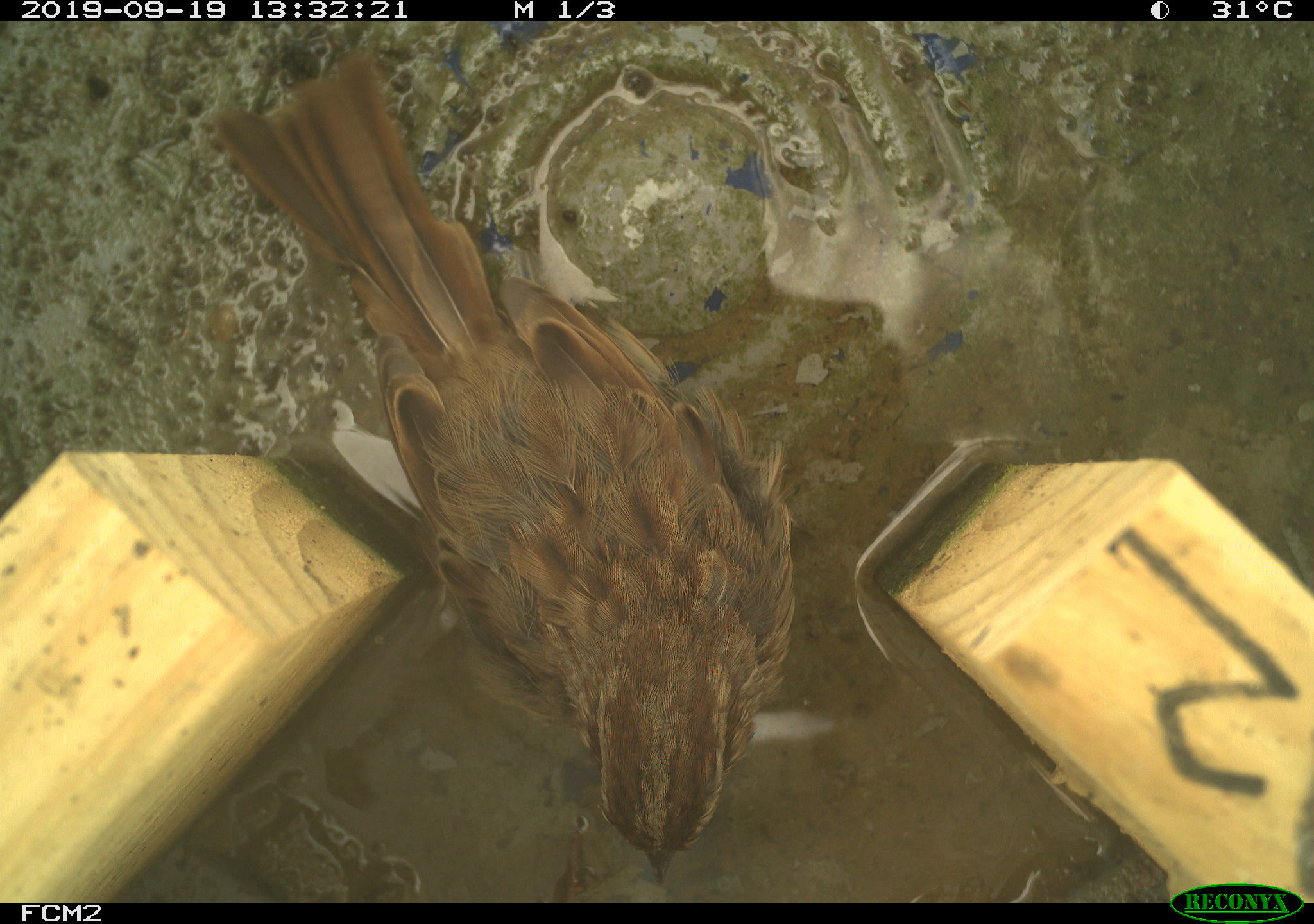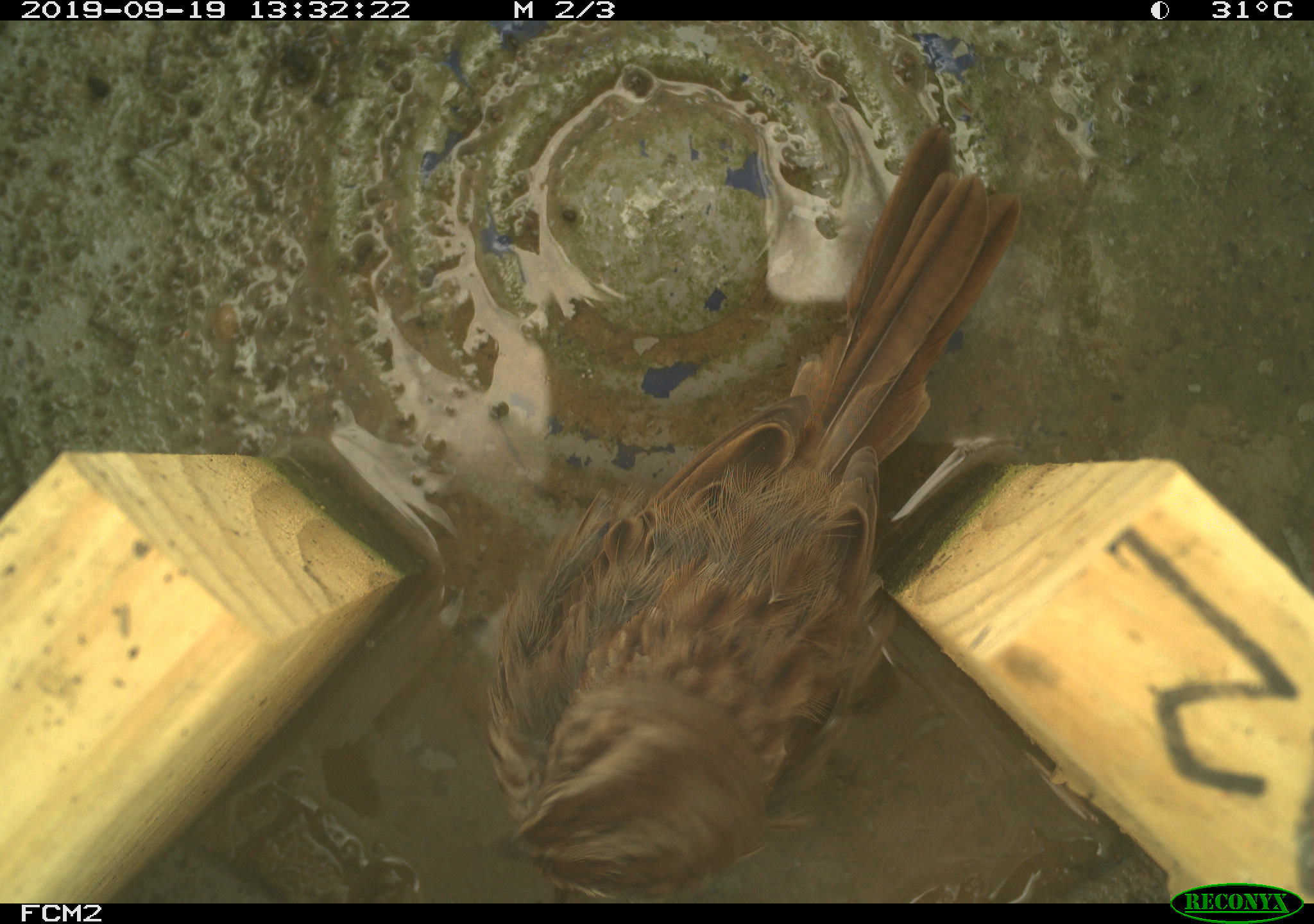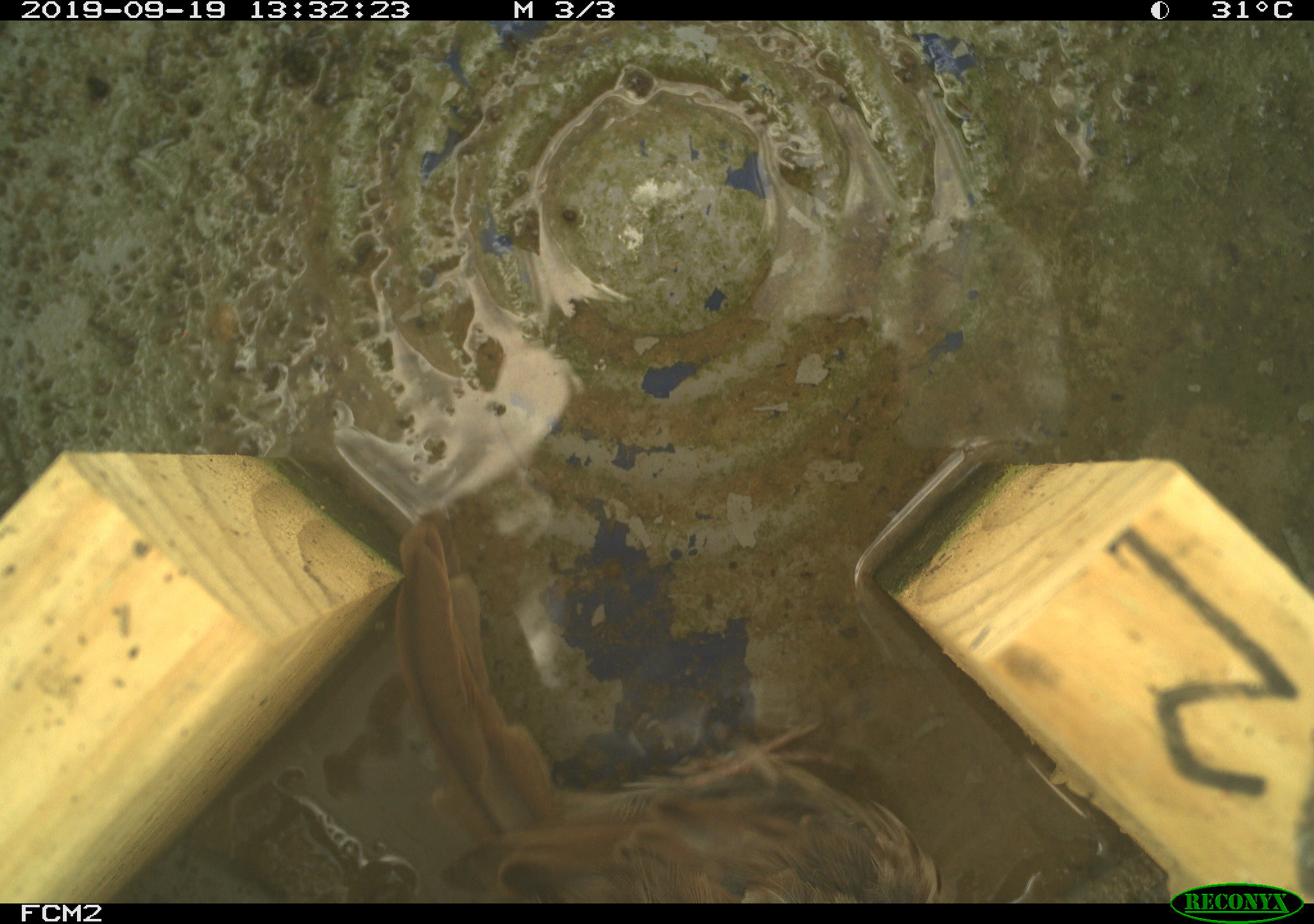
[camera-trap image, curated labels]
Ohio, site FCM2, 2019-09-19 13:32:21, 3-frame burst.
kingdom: Animalia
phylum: Chordata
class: Aves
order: Passeriformes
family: Passerellidae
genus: Melospiza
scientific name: Melospiza melodia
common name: song sparrow